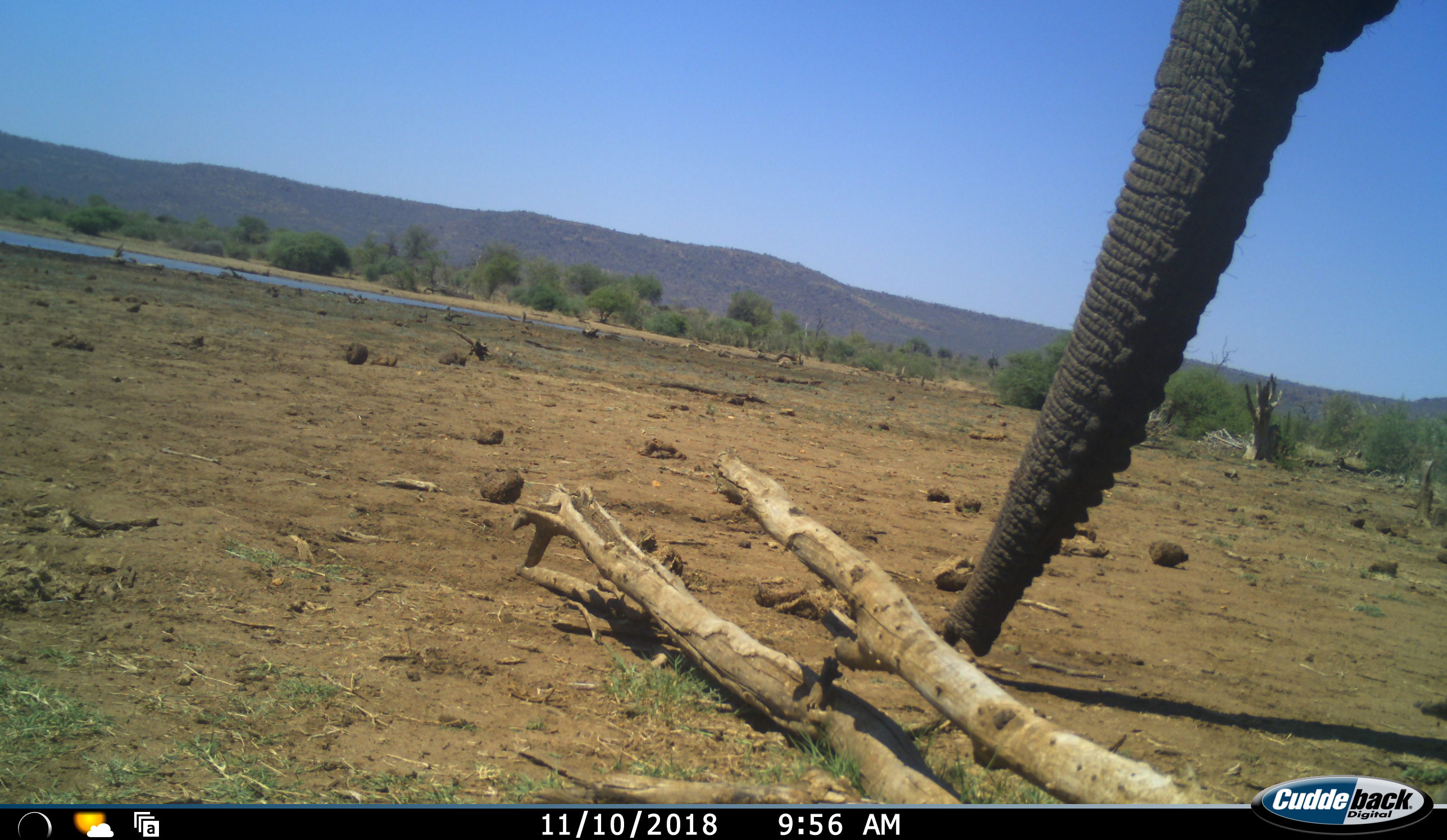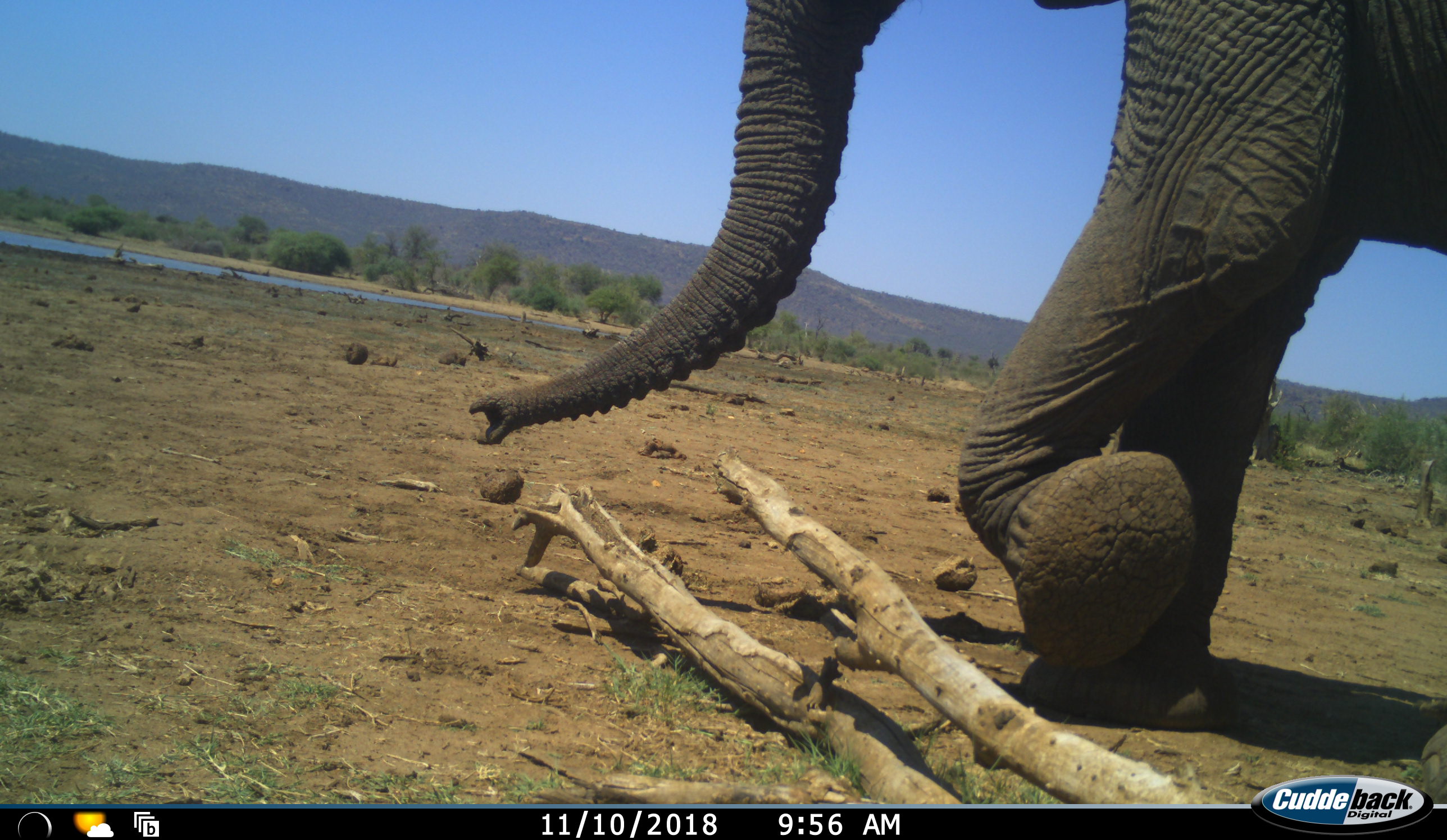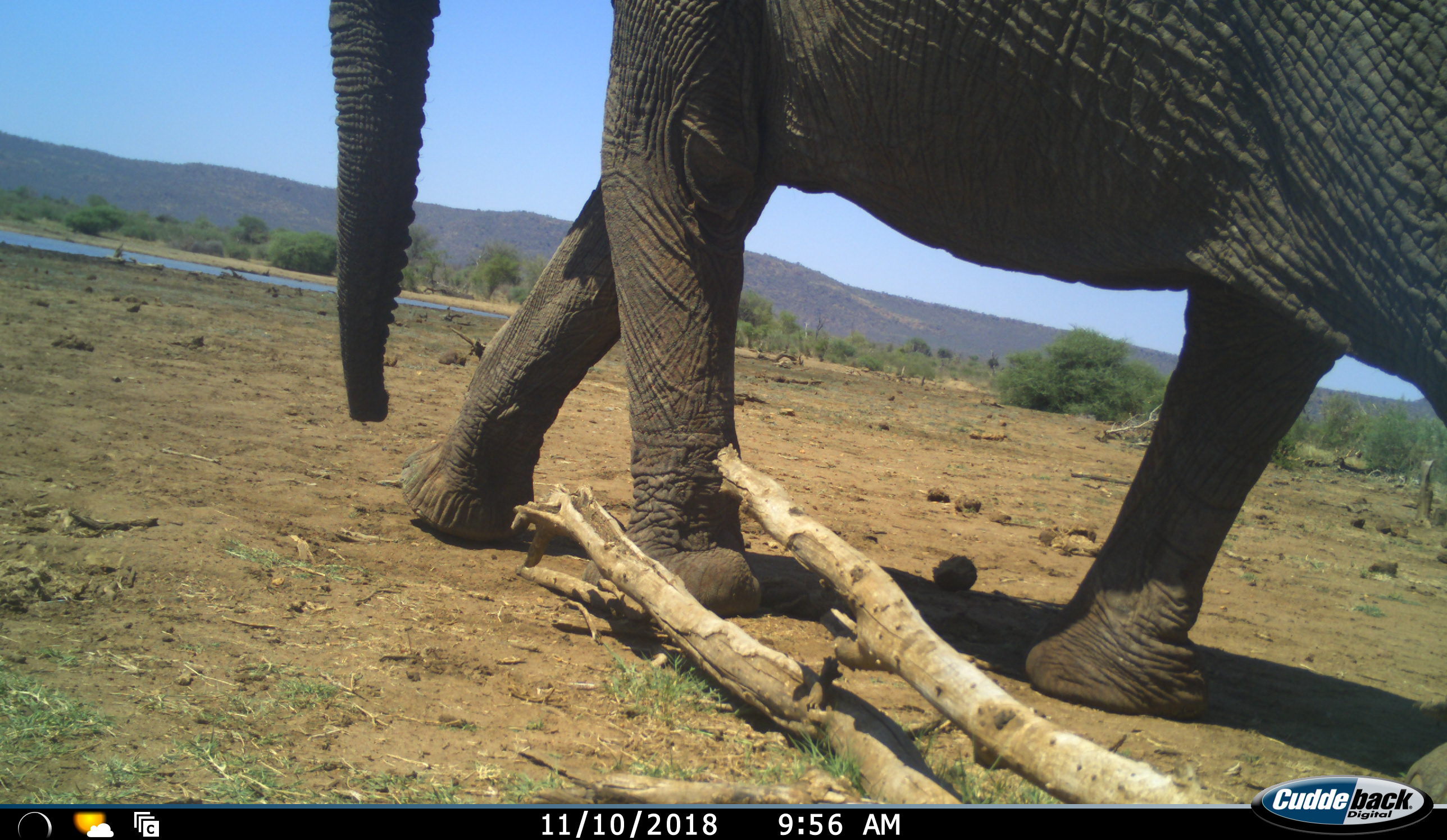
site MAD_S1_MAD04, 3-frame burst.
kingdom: Animalia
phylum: Chordata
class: Mammalia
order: Proboscidea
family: Elephantidae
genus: Loxodonta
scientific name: Loxodonta africana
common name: african bush elephant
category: elephant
Elephant (african bush elephant) (Loxodonta africana), count 1. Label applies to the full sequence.